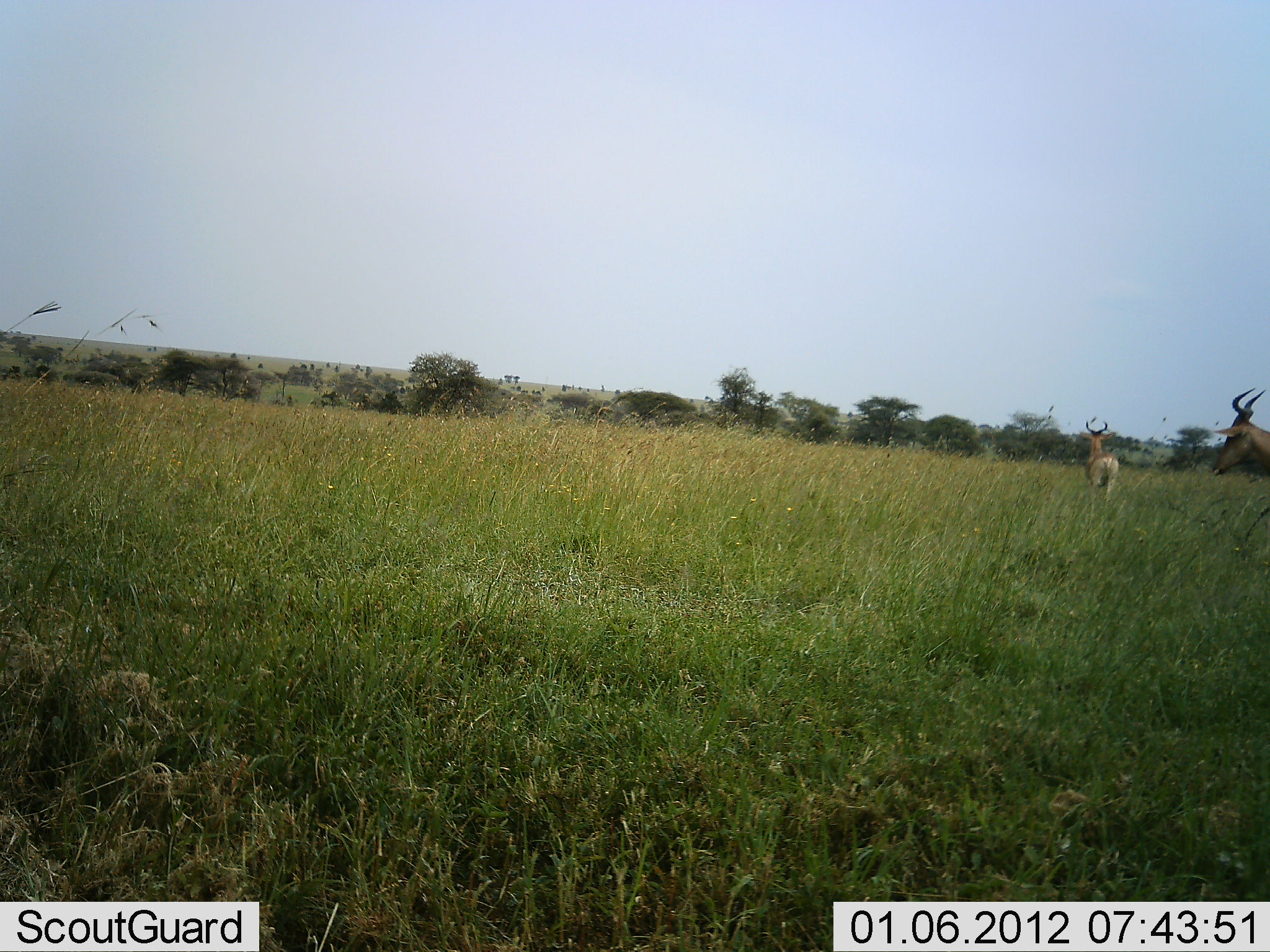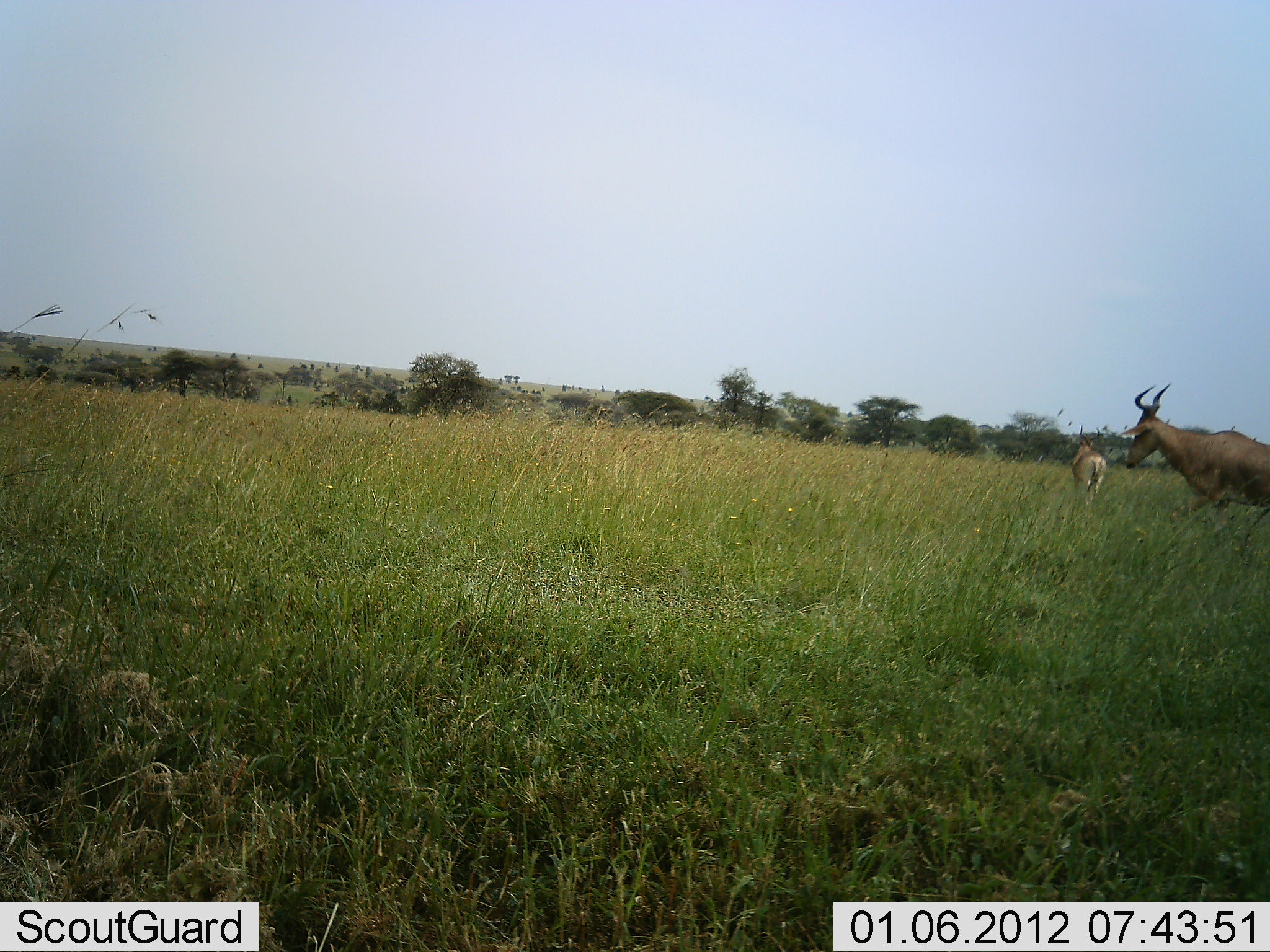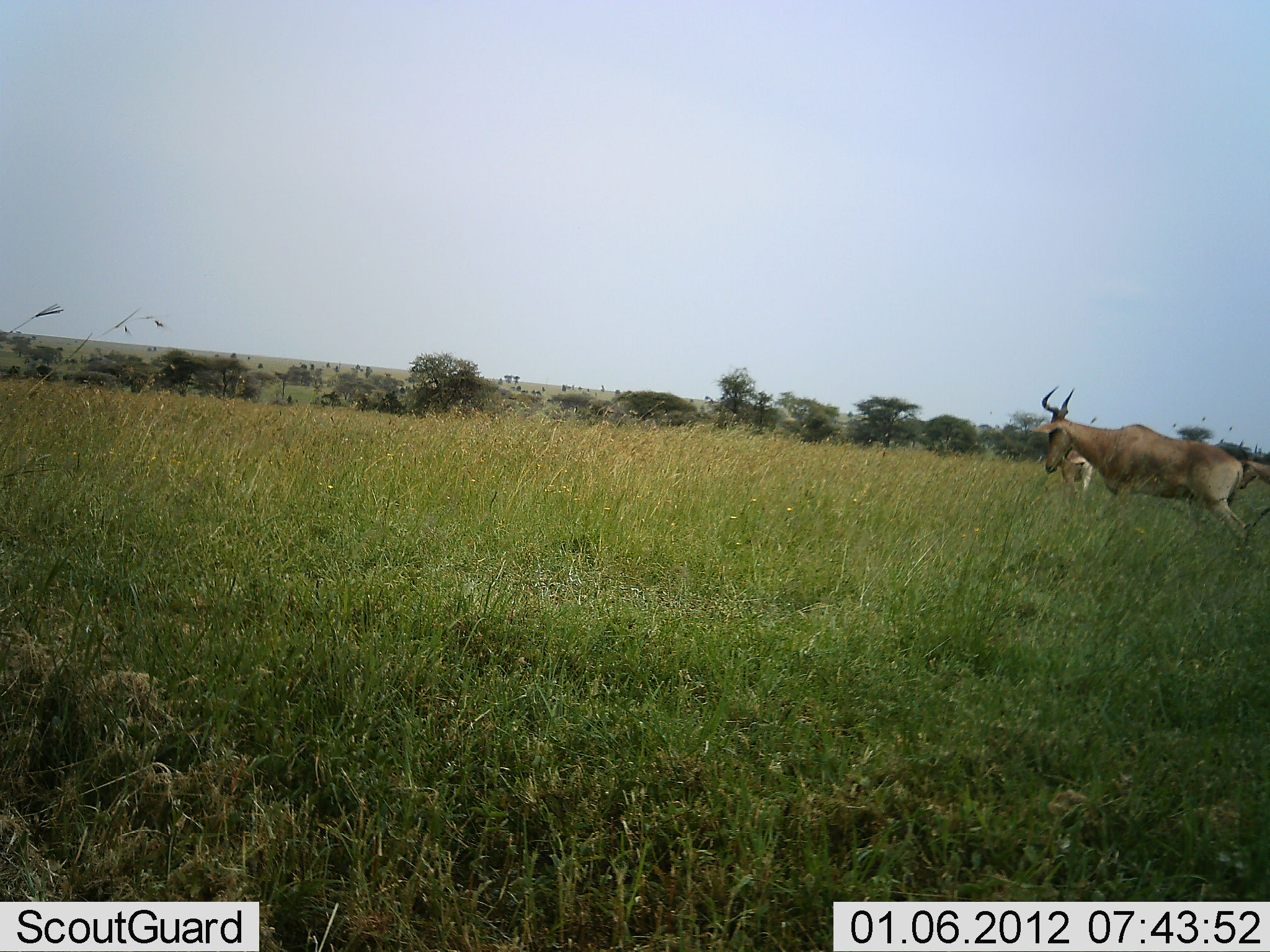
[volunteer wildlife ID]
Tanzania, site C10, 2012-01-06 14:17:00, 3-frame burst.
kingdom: Animalia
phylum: Chordata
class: Mammalia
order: Artiodactyla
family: Bovidae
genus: Alcelaphus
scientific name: Alcelaphus buselaphus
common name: hartebeest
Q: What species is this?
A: Hartebeest (Alcelaphus buselaphus).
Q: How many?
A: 2.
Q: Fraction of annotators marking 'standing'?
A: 6%.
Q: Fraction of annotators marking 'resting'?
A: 0%.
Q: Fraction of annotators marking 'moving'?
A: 100%.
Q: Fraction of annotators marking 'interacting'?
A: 0%.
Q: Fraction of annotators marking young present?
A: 6%.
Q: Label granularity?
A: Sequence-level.